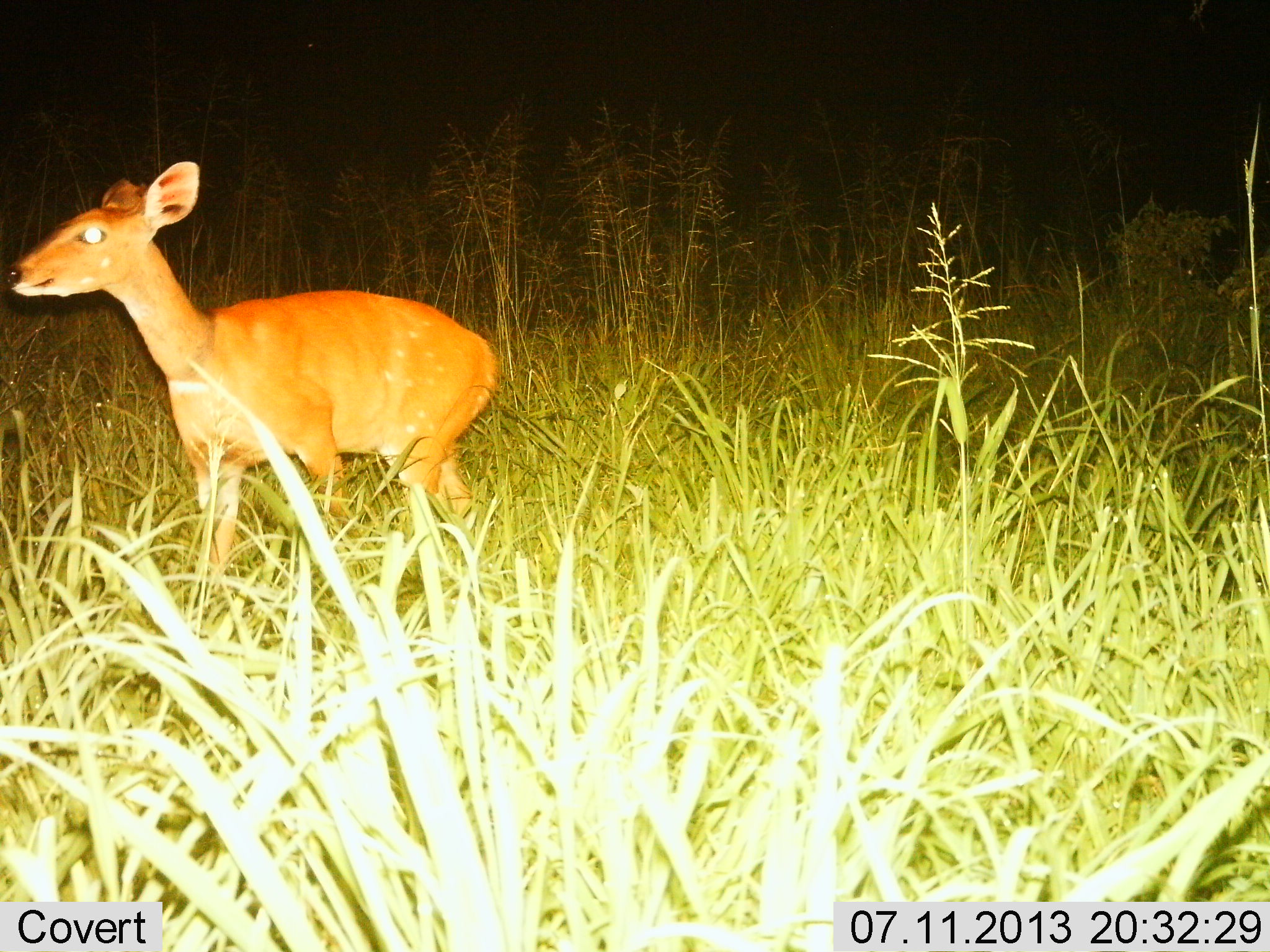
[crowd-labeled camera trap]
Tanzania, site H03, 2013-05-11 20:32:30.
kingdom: Animalia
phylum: Chordata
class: Mammalia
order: Artiodactyla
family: Bovidae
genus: Redunca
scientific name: Redunca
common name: reedbuck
Reedbuck (Redunca), count 1. Behavior (volunteer vote fractions): standing 78%, resting 0%, moving 33%, interacting 0%. Young present (vote fraction): 0%. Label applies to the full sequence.